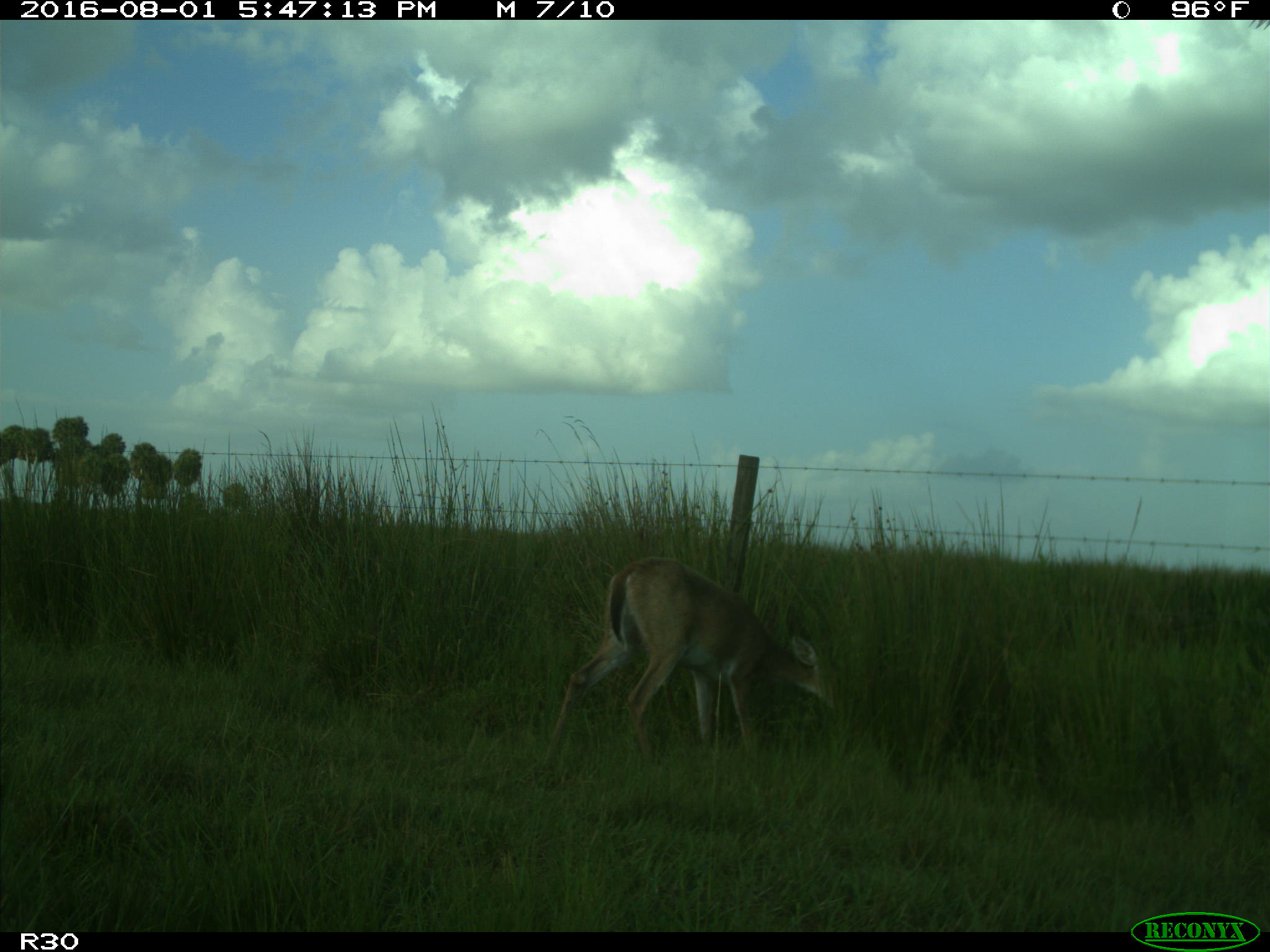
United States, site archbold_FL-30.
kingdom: Animalia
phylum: Chordata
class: Mammalia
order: Artiodactyla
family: Cervidae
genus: Odocoileus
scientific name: Odocoileus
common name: deer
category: unidentified deer